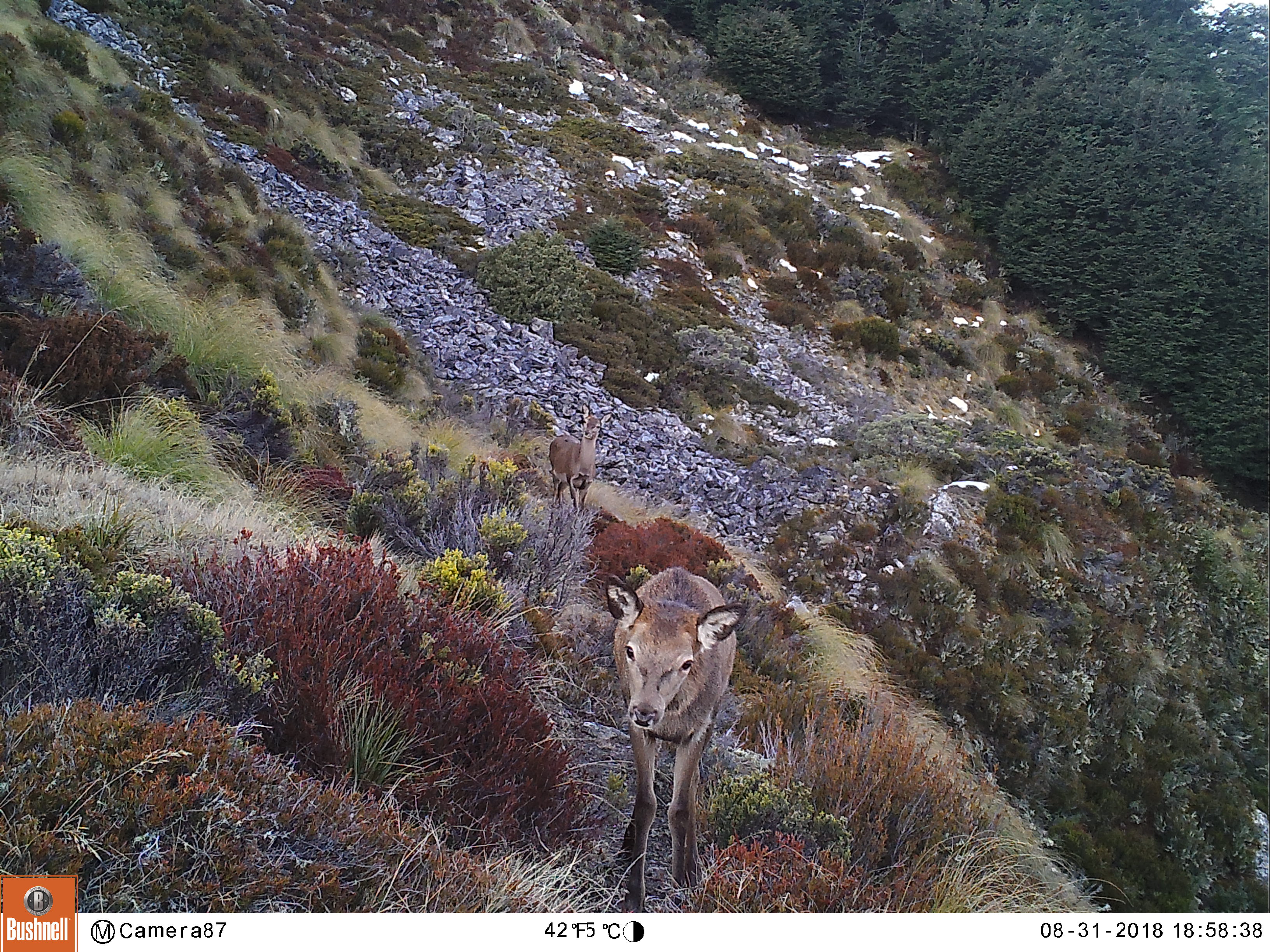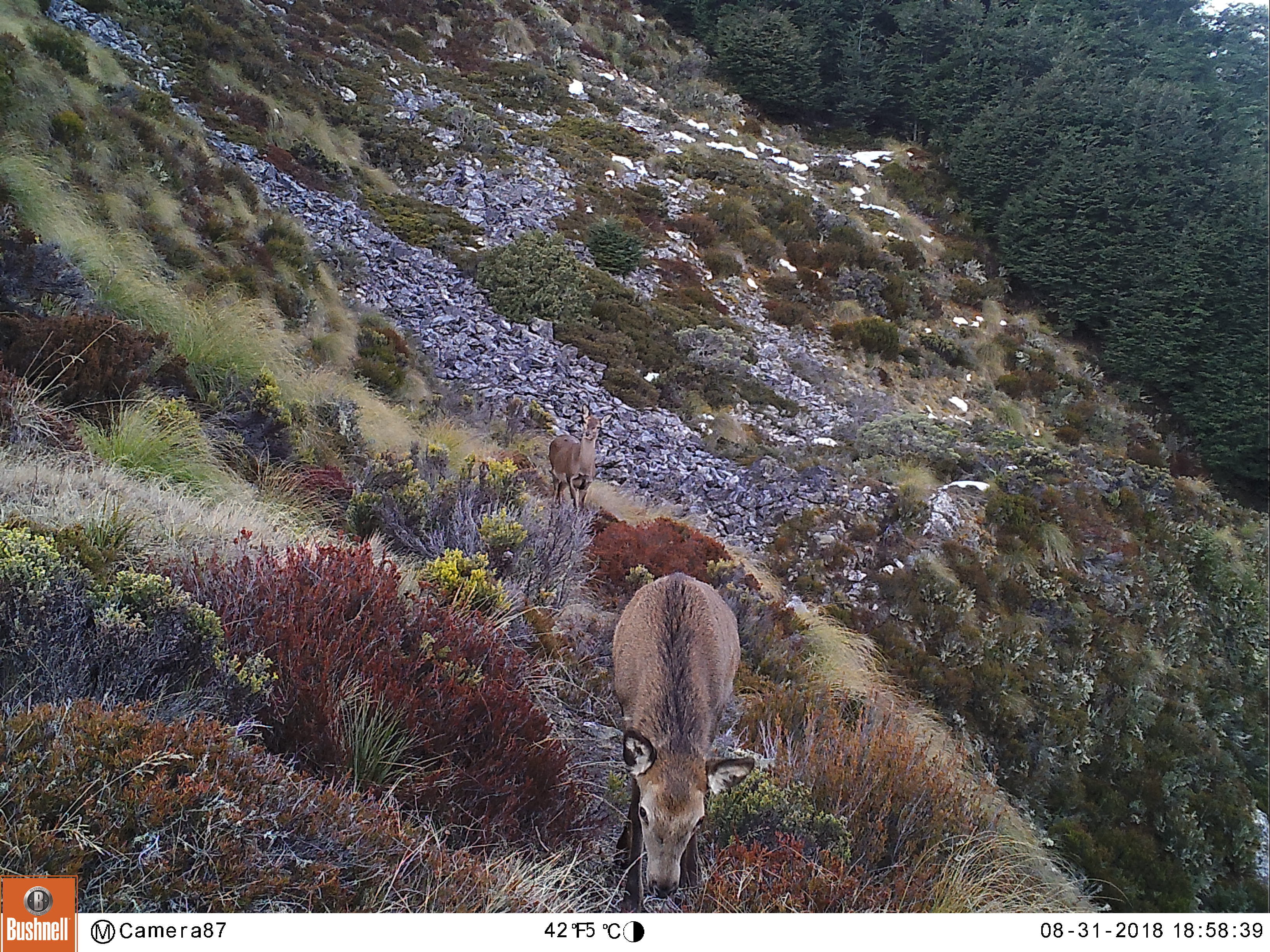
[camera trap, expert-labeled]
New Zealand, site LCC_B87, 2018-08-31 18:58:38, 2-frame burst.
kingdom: Animalia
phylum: Chordata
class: Mammalia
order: Artiodactyla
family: Cervidae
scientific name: Cervidae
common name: deer